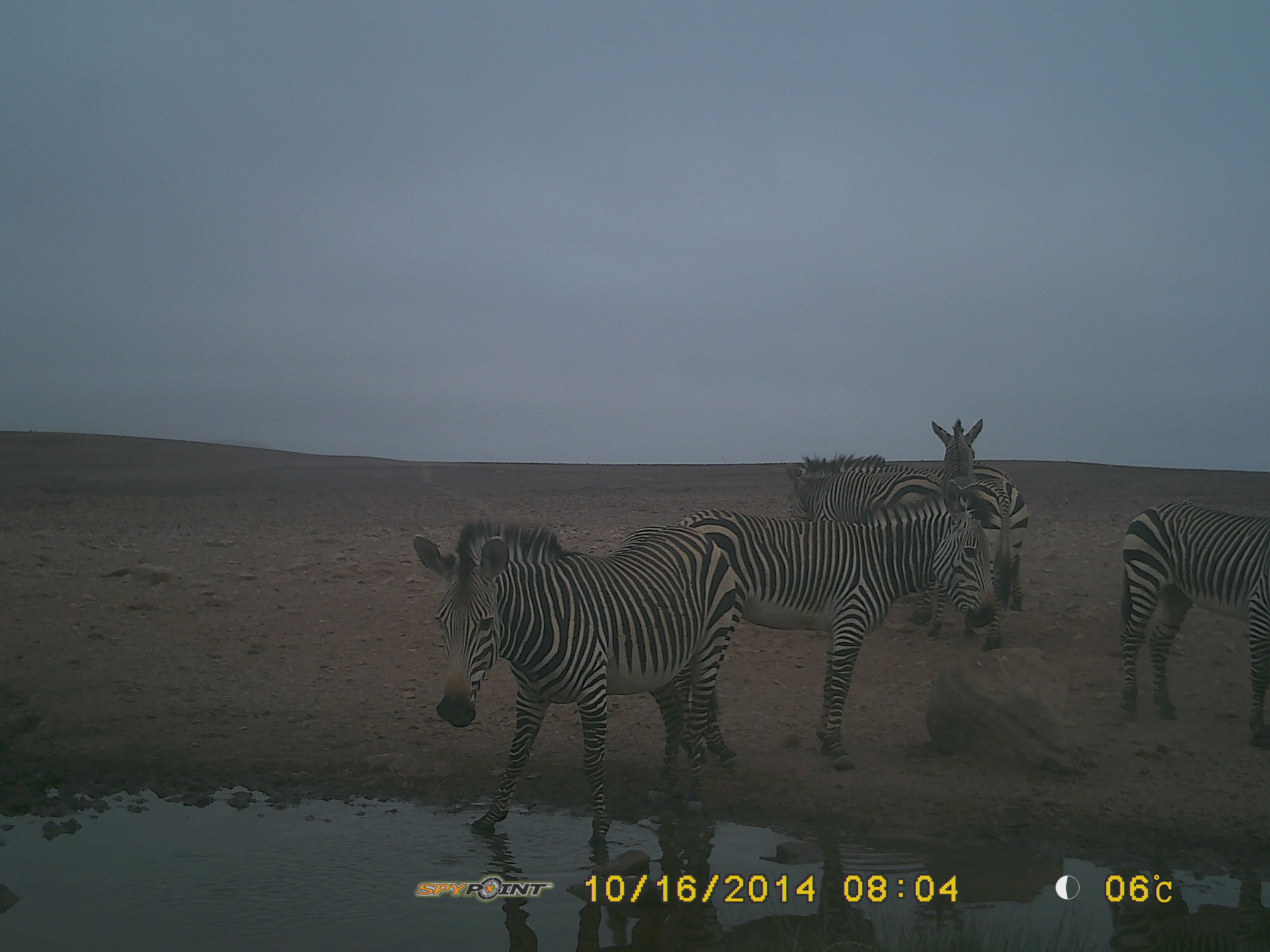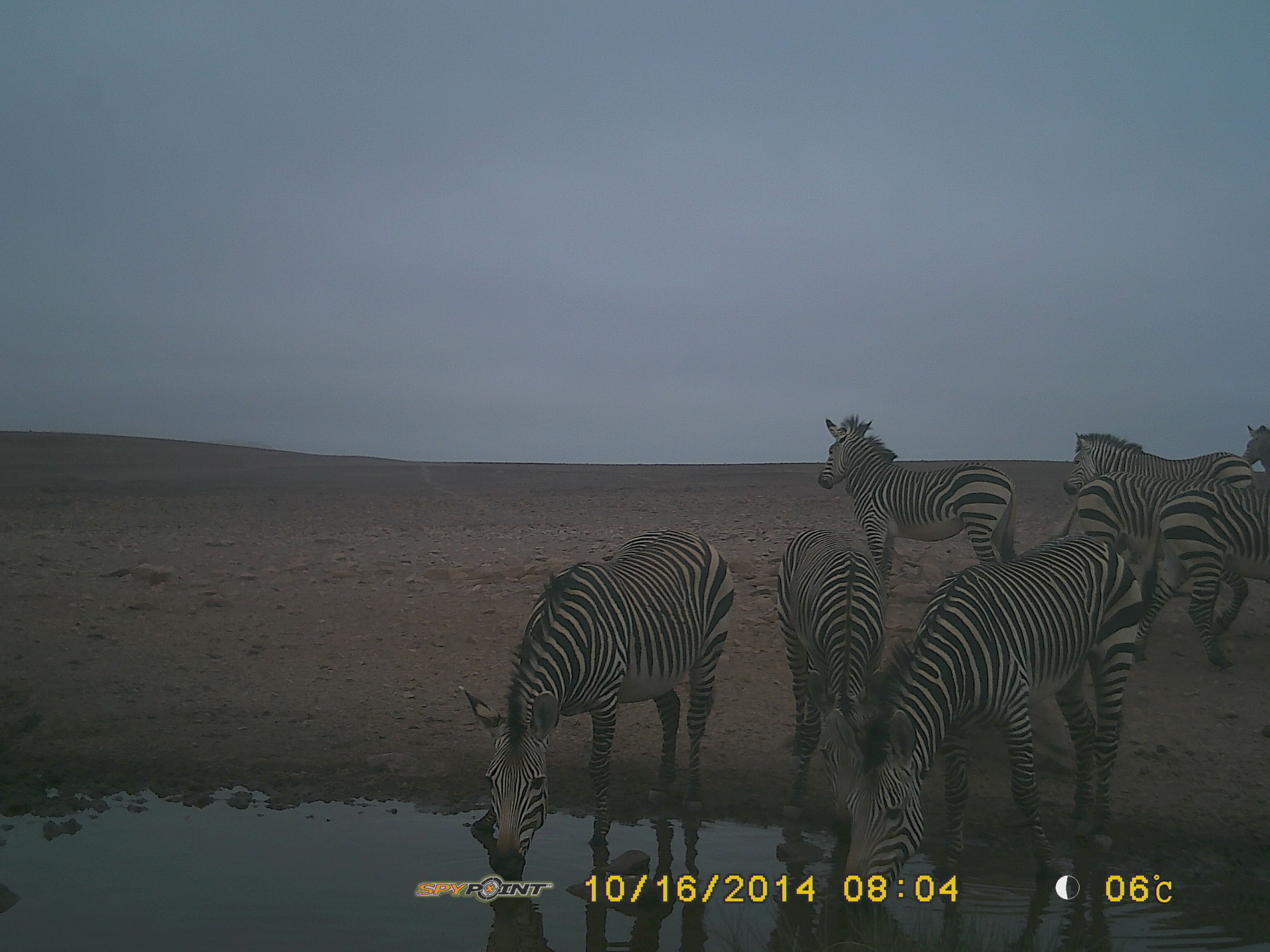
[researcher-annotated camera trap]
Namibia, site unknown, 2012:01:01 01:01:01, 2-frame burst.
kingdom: Animalia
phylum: Chordata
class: Mammalia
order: Perissodactyla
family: Equidae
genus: Equus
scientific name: Equus zebra hartmannae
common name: hartmann's mountain zebra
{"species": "Equus zebra hartmannae (hartmann's mountain zebra)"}